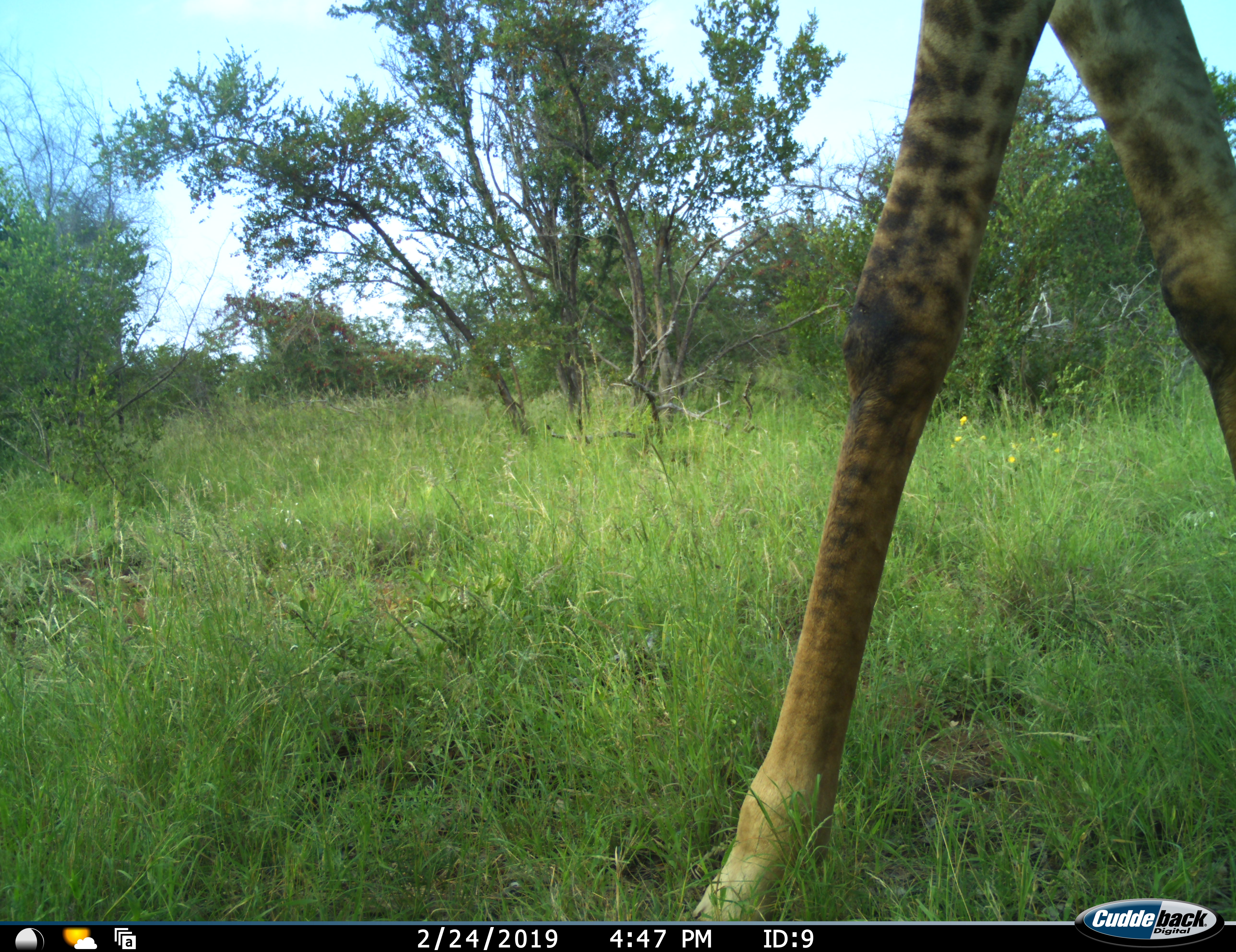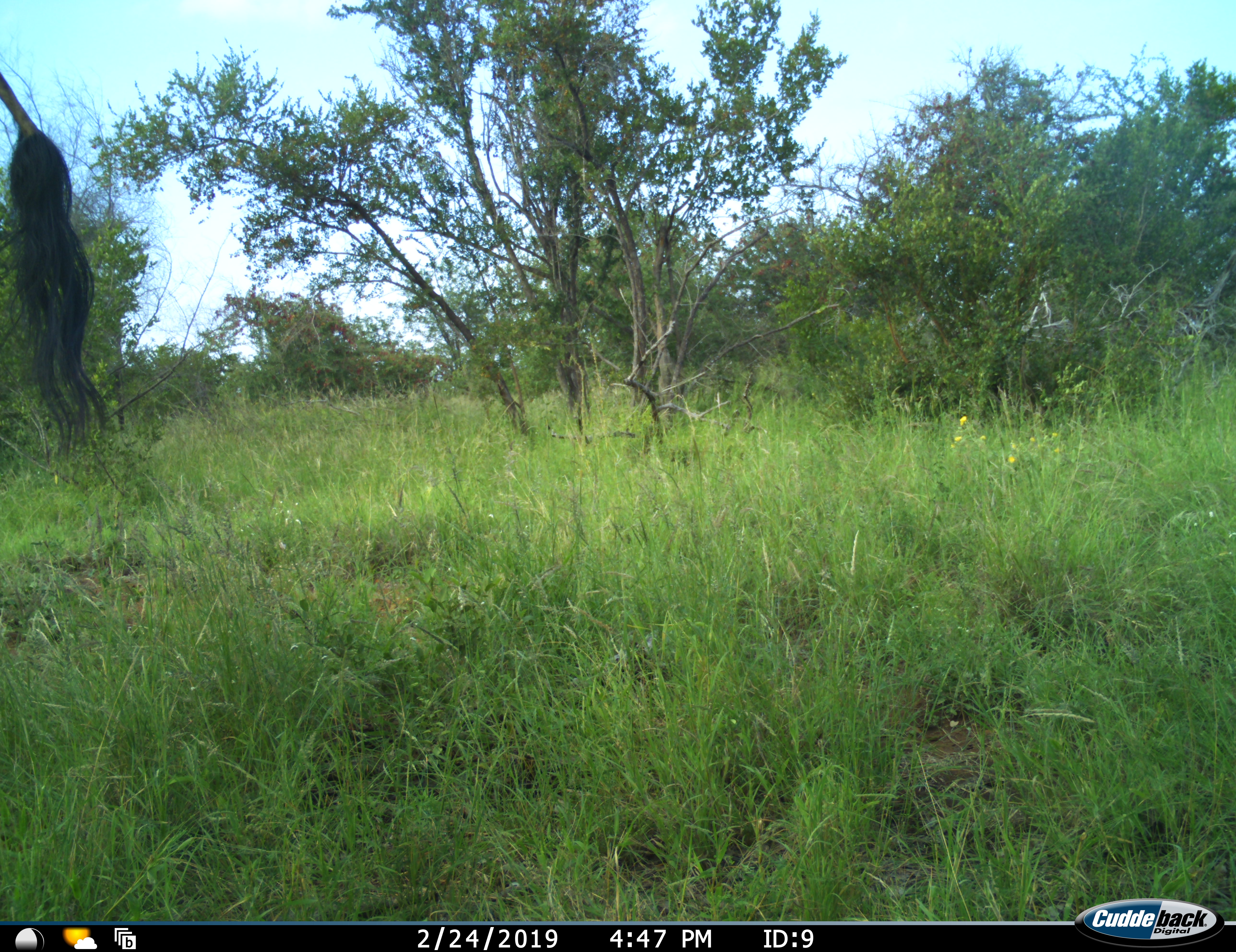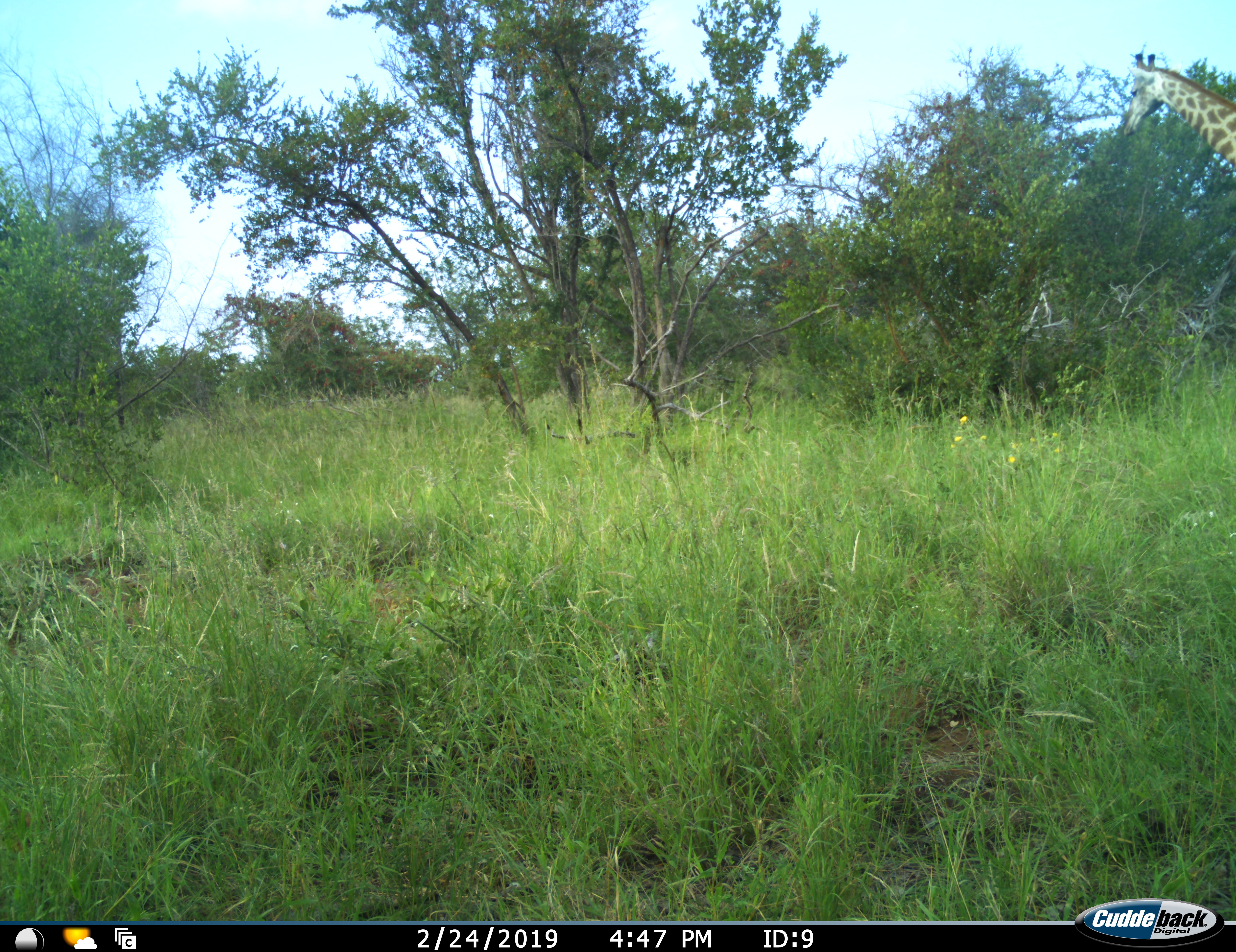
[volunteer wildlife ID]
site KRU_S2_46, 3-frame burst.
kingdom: Animalia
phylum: Chordata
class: Mammalia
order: Artiodactyla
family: Giraffidae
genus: Giraffa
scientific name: Giraffa camelopardalis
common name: giraffe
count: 1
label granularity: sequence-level